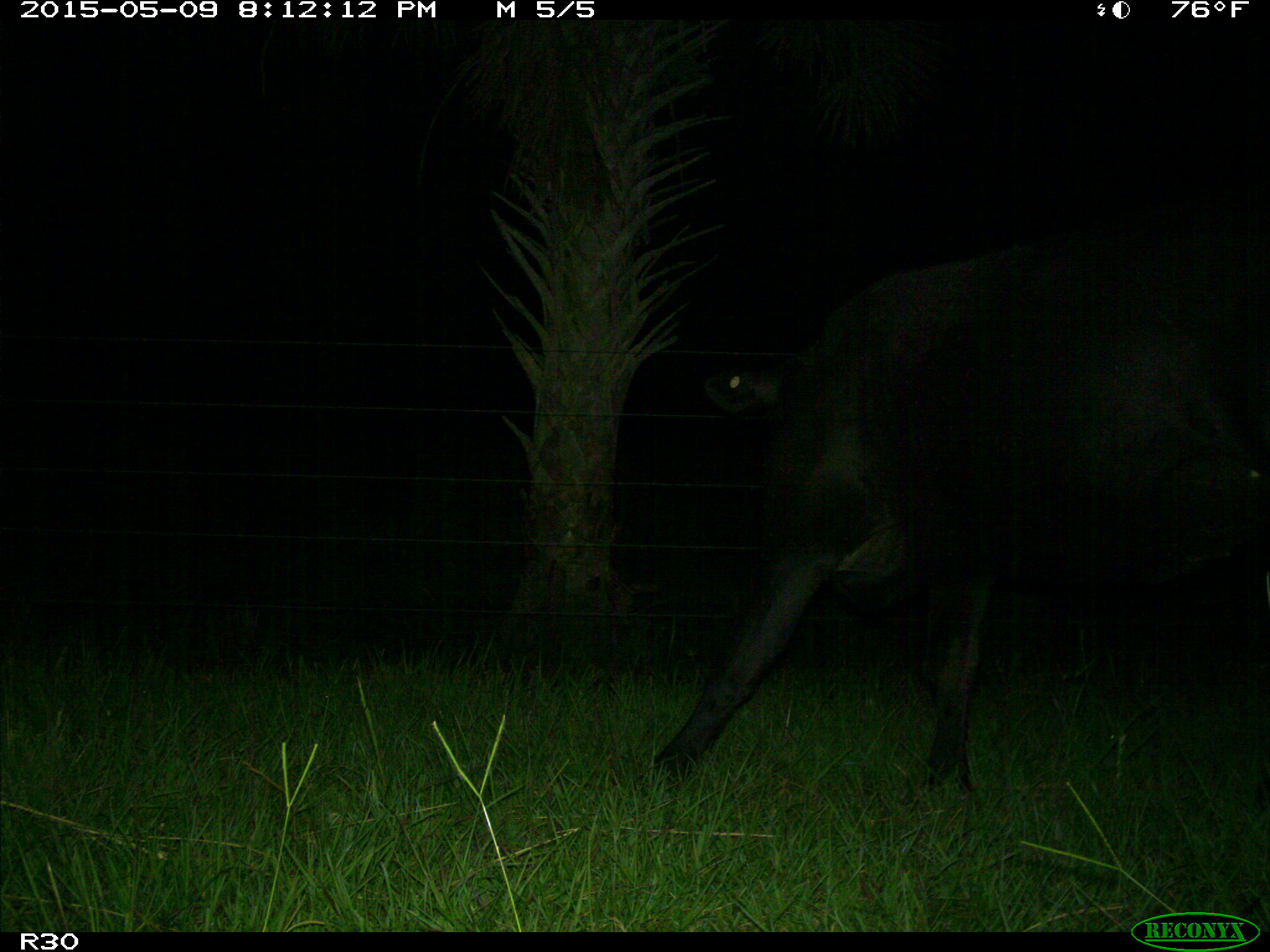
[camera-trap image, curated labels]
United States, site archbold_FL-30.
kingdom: Animalia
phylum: Chordata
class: Mammalia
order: Artiodactyla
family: Bovidae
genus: Bos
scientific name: Bos taurus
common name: domestic cow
Bos taurus (domestic cow).